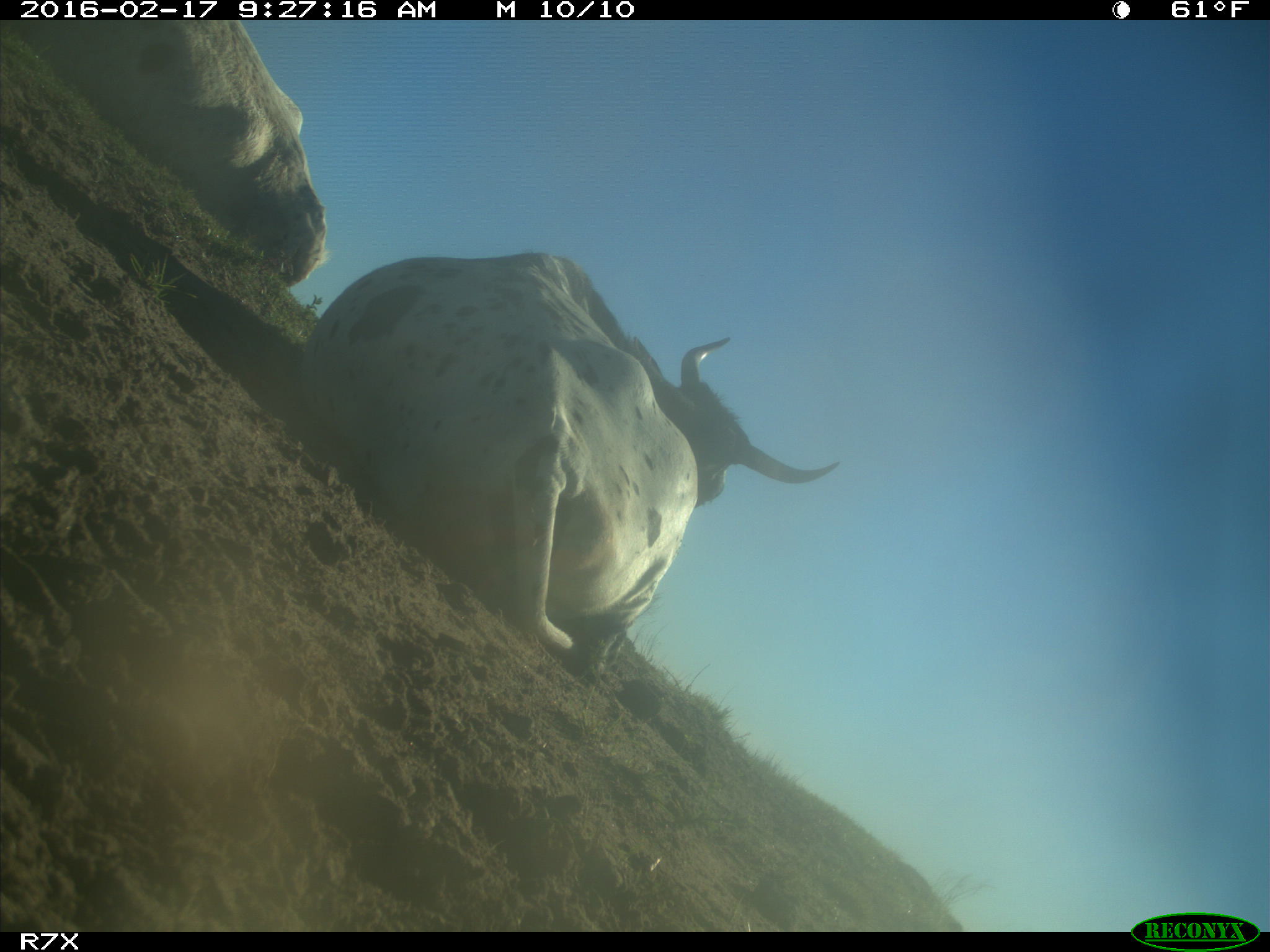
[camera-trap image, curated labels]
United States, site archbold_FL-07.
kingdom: Animalia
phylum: Chordata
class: Mammalia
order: Artiodactyla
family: Bovidae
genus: Bos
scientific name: Bos taurus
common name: domestic cow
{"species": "Bos taurus (domestic cow)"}